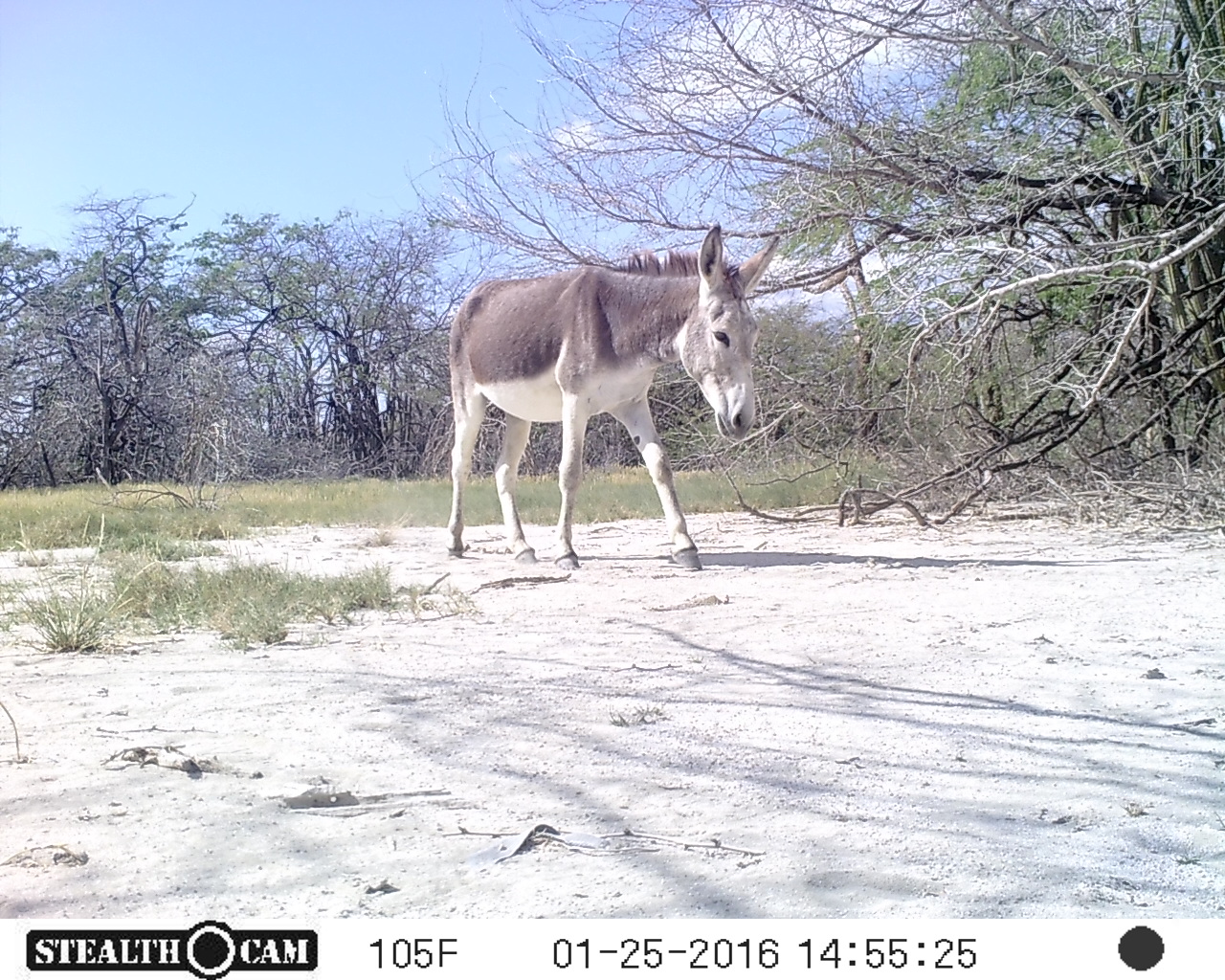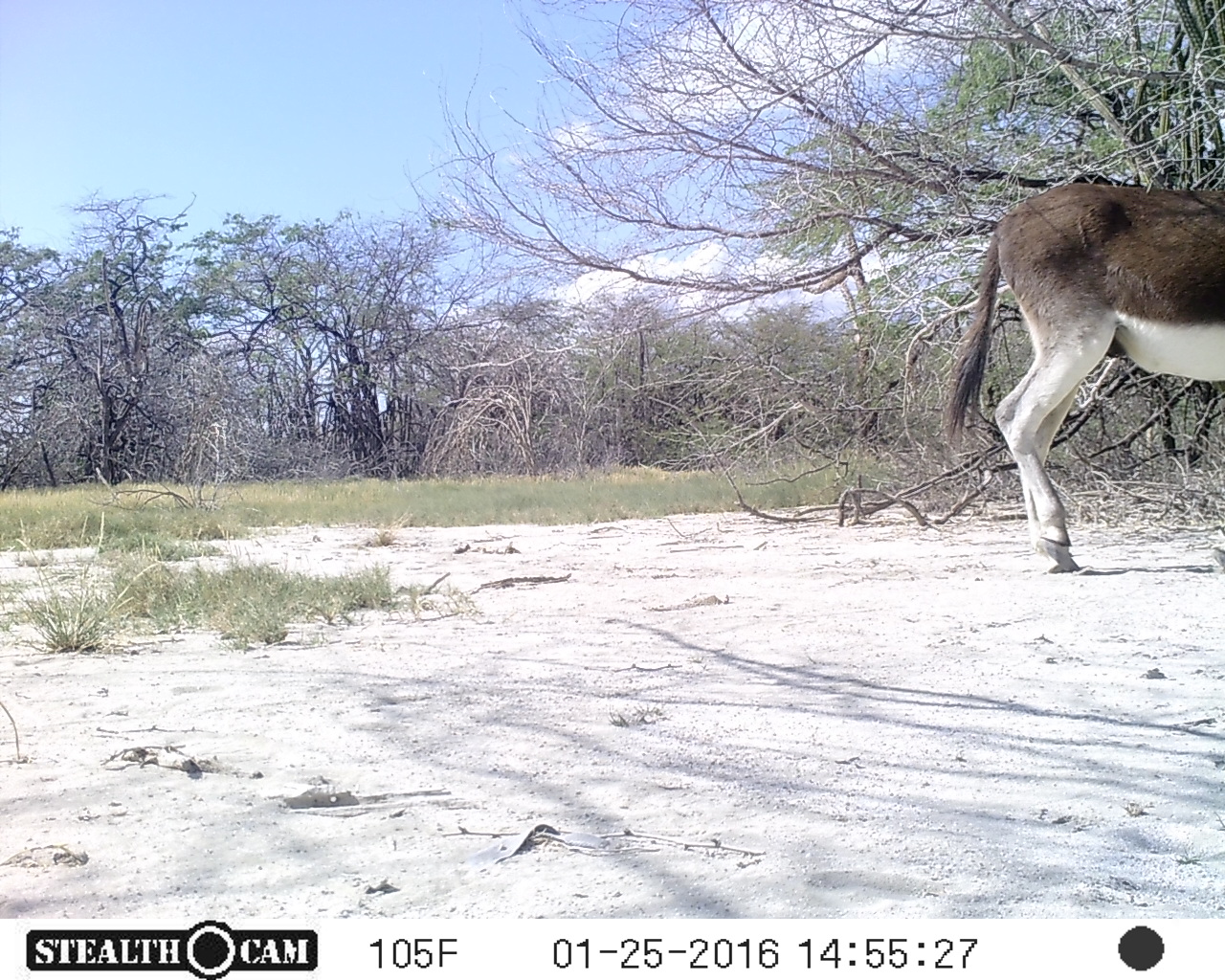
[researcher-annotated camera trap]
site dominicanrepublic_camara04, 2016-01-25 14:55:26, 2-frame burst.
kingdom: Animalia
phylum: Chordata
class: Mammalia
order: Perissodactyla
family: Equidae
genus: Equus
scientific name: Equus asinus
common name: donkey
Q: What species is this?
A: Donkey (Equus asinus).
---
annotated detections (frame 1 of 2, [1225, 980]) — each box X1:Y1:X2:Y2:
donkey: 438:222:782:571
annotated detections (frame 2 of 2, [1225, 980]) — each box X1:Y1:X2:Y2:
donkey: 943:177:1220:580